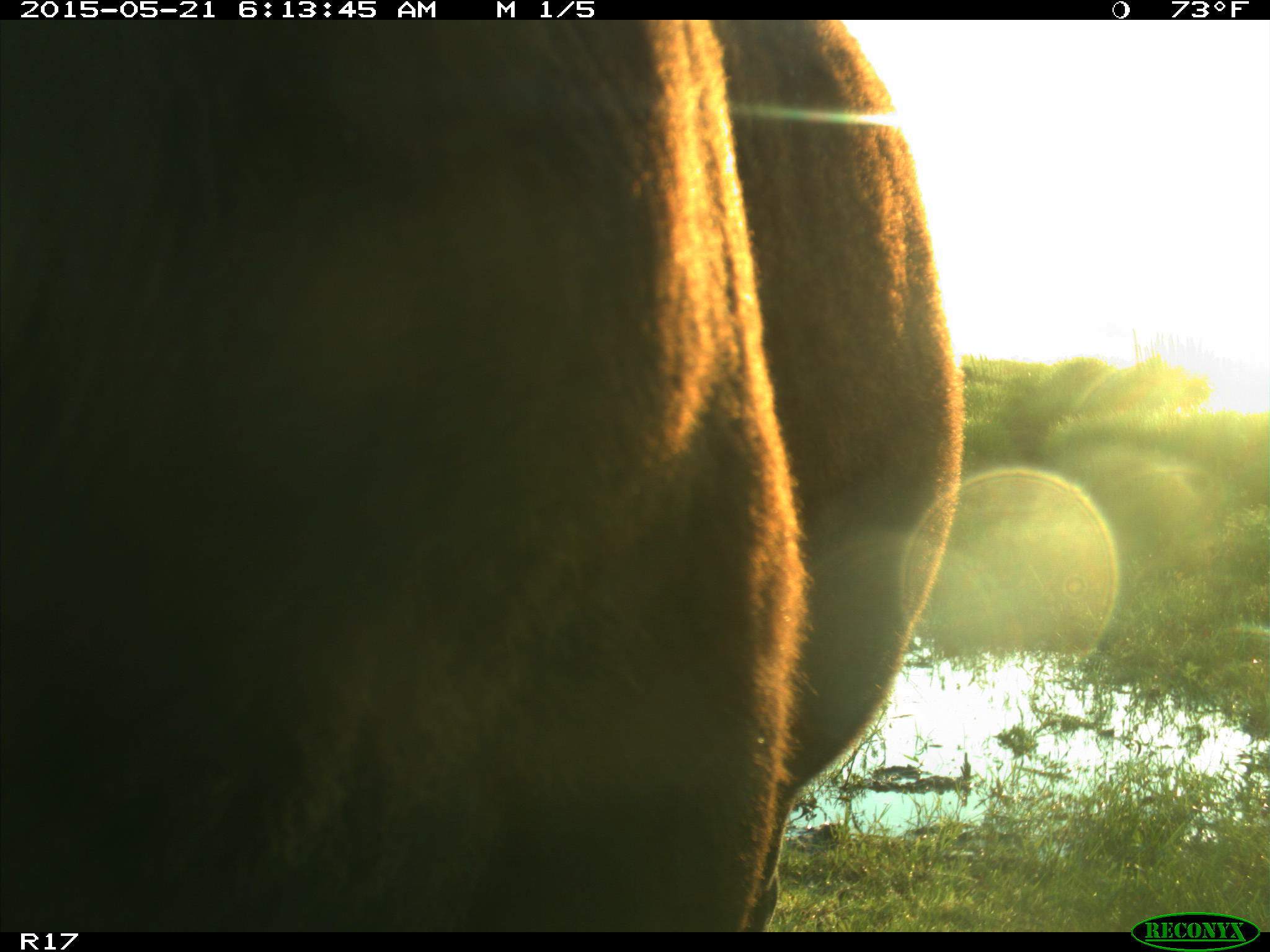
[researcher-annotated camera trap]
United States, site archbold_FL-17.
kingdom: Animalia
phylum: Chordata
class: Mammalia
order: Artiodactyla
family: Bovidae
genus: Bos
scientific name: Bos taurus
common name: domestic cow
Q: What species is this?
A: Bos taurus (domestic cow).